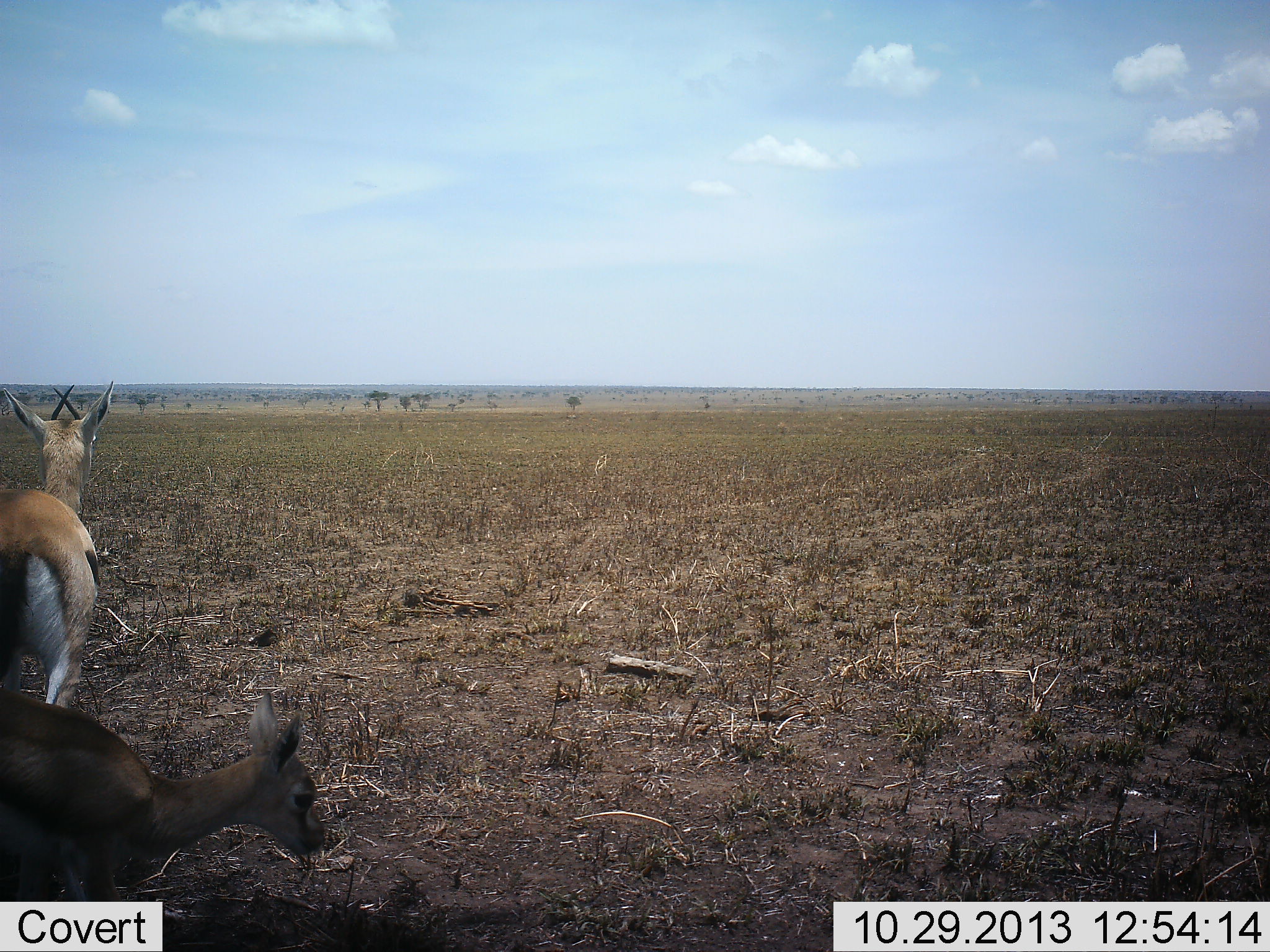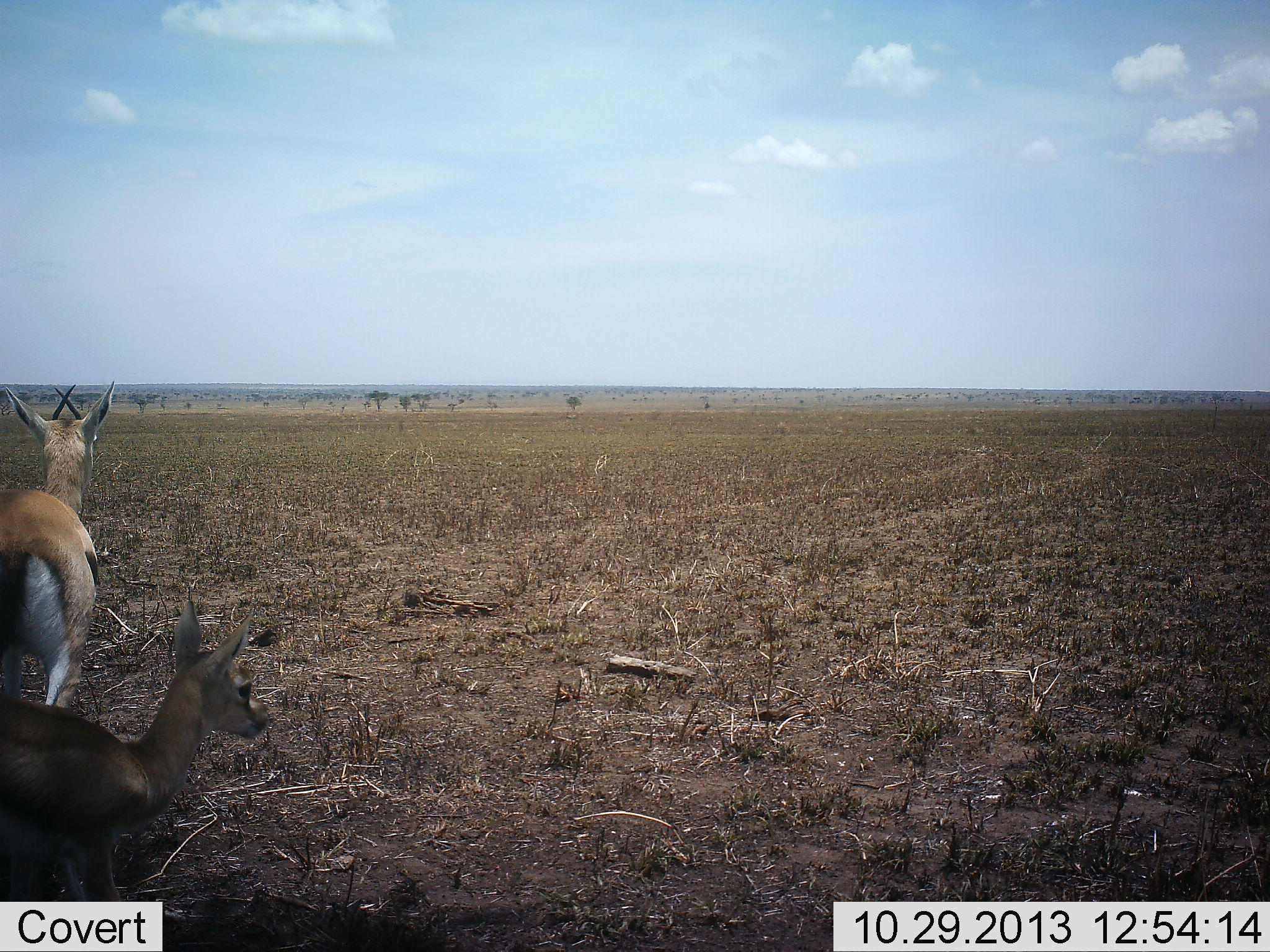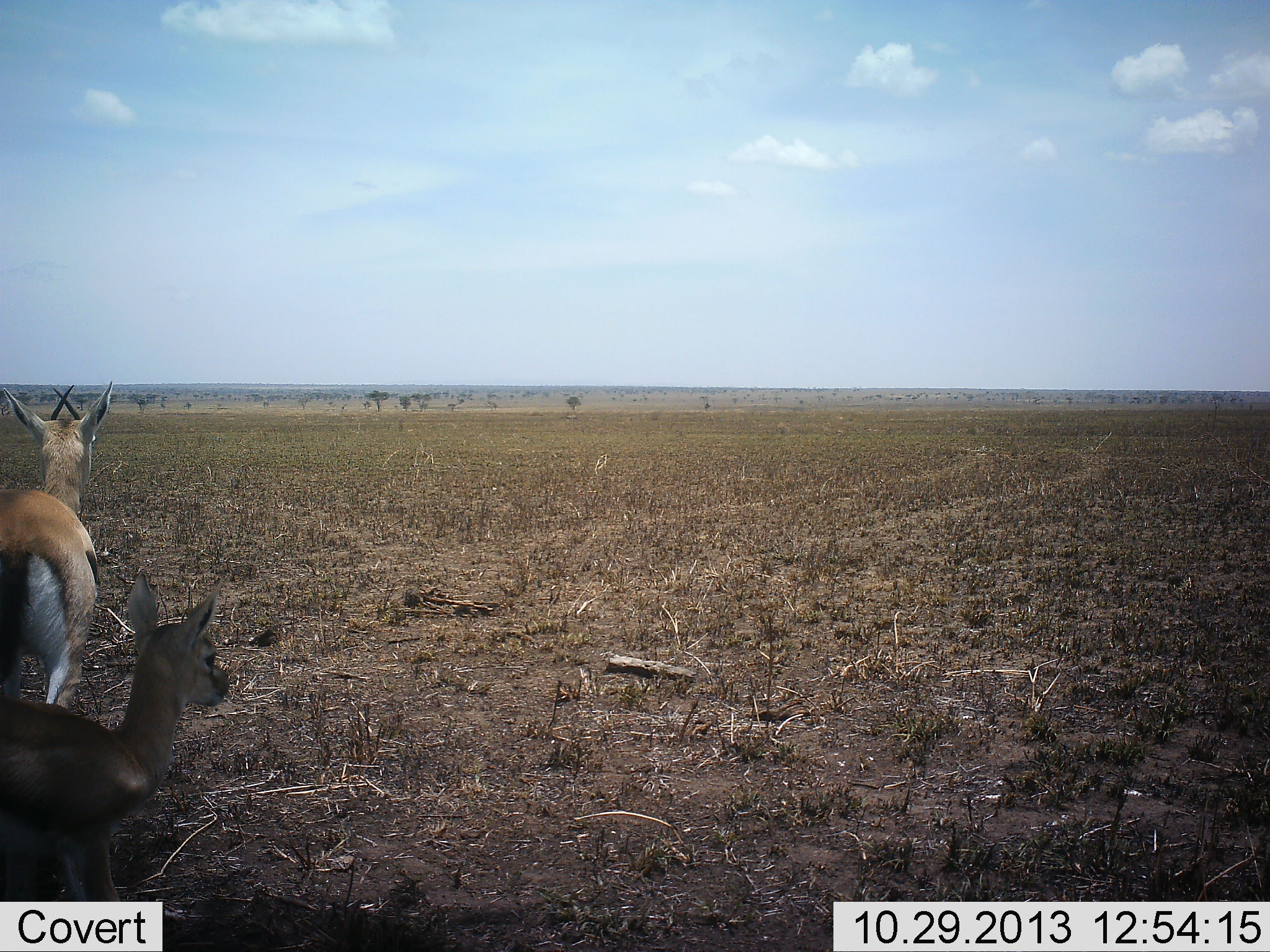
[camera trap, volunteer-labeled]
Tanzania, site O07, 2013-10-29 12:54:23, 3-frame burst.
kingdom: Animalia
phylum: Chordata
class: Mammalia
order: Artiodactyla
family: Bovidae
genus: Eudorcas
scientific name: Eudorcas thomsonii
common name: thomson's gazelle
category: gazellethomsons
Gazellethomsons (thomson's gazelle) (Eudorcas thomsonii), count 2. Behavior (volunteer vote fractions): standing 90%, resting 10%, moving 20%, interacting 0%. Young present (vote fraction): 50%. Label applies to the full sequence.